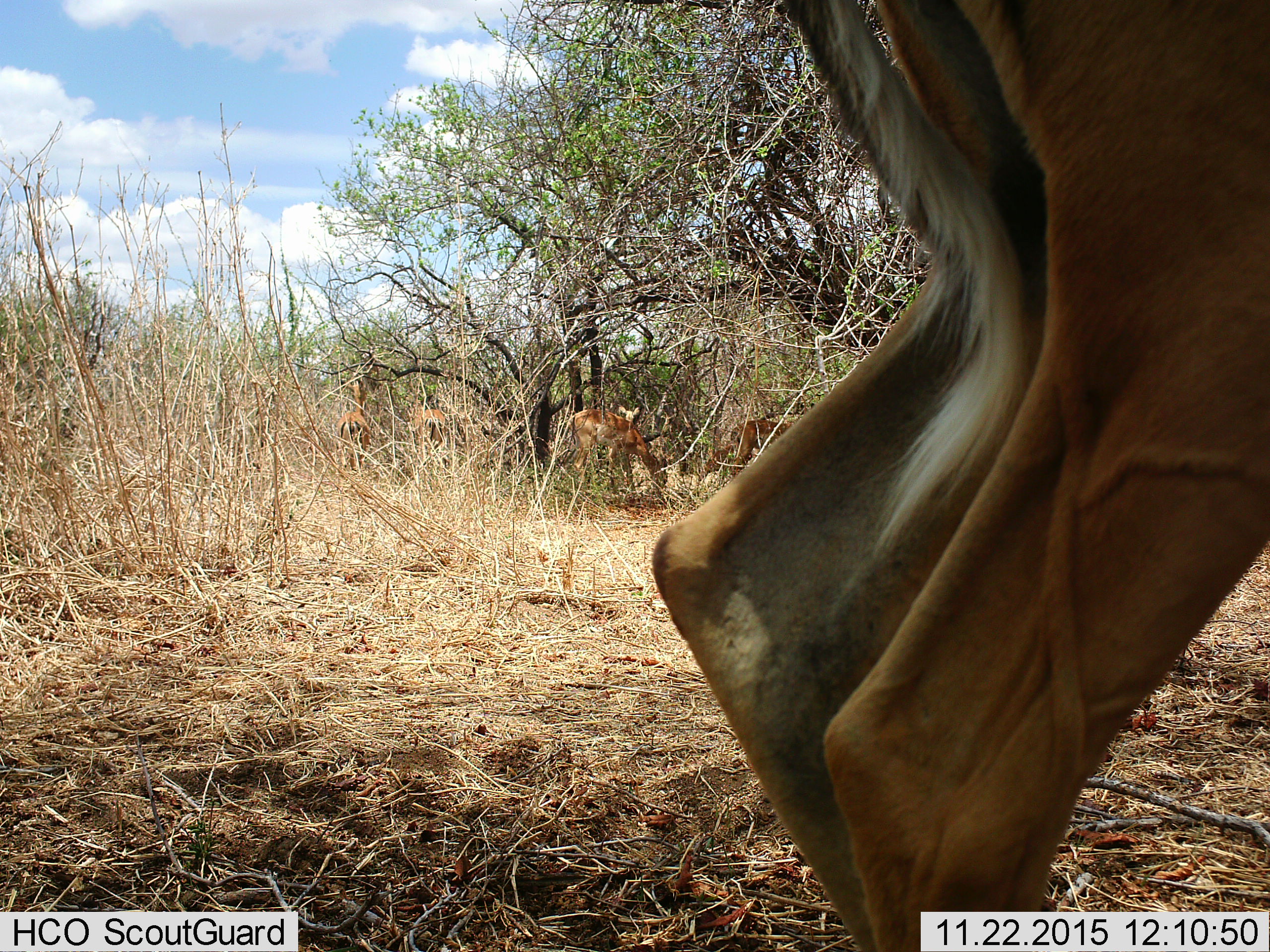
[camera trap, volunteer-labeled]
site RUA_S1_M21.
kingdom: Animalia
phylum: Chordata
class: Mammalia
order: Artiodactyla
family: Bovidae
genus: Aepyceros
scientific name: Aepyceros melampus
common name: impala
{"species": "impala (Aepyceros melampus)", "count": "6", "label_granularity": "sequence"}